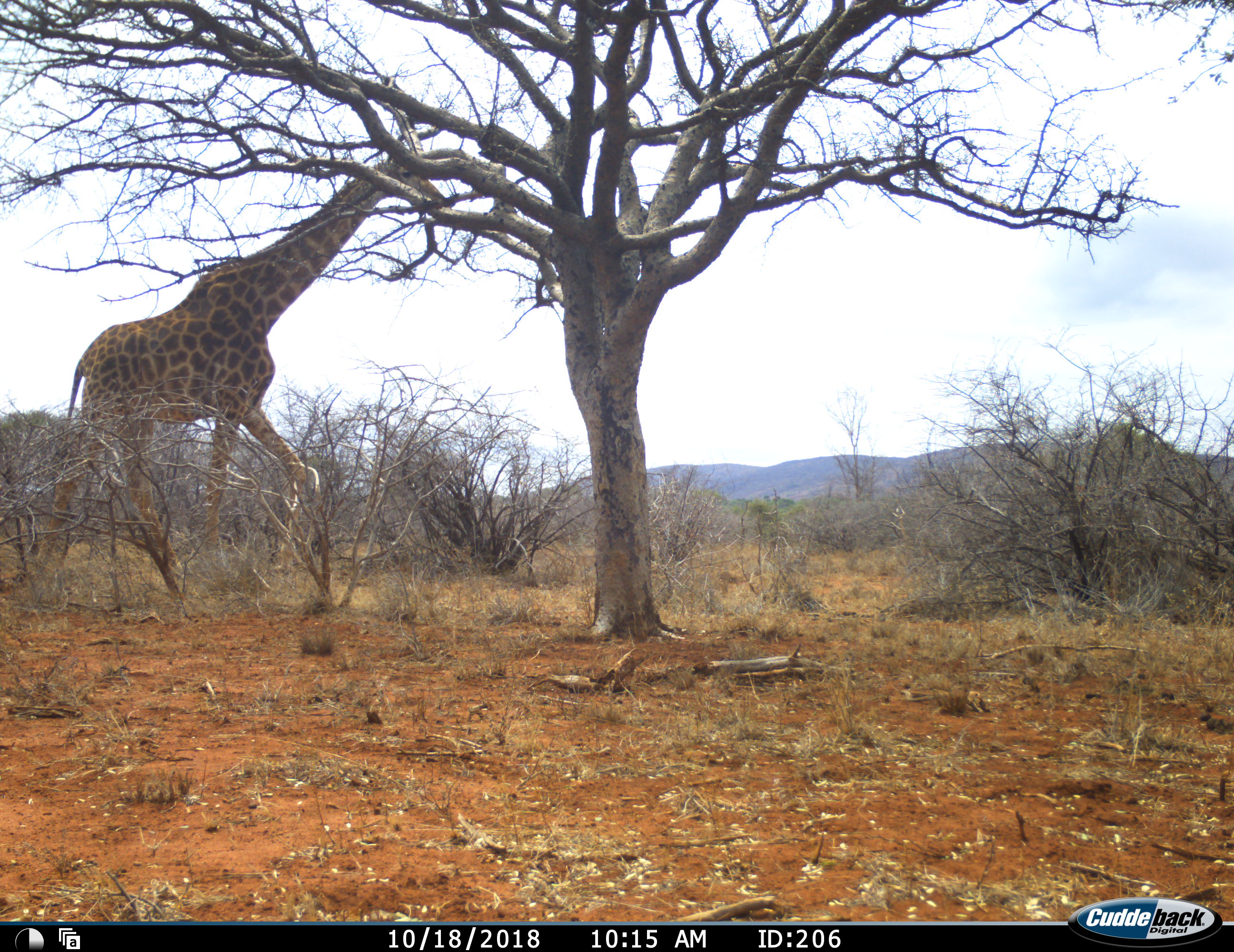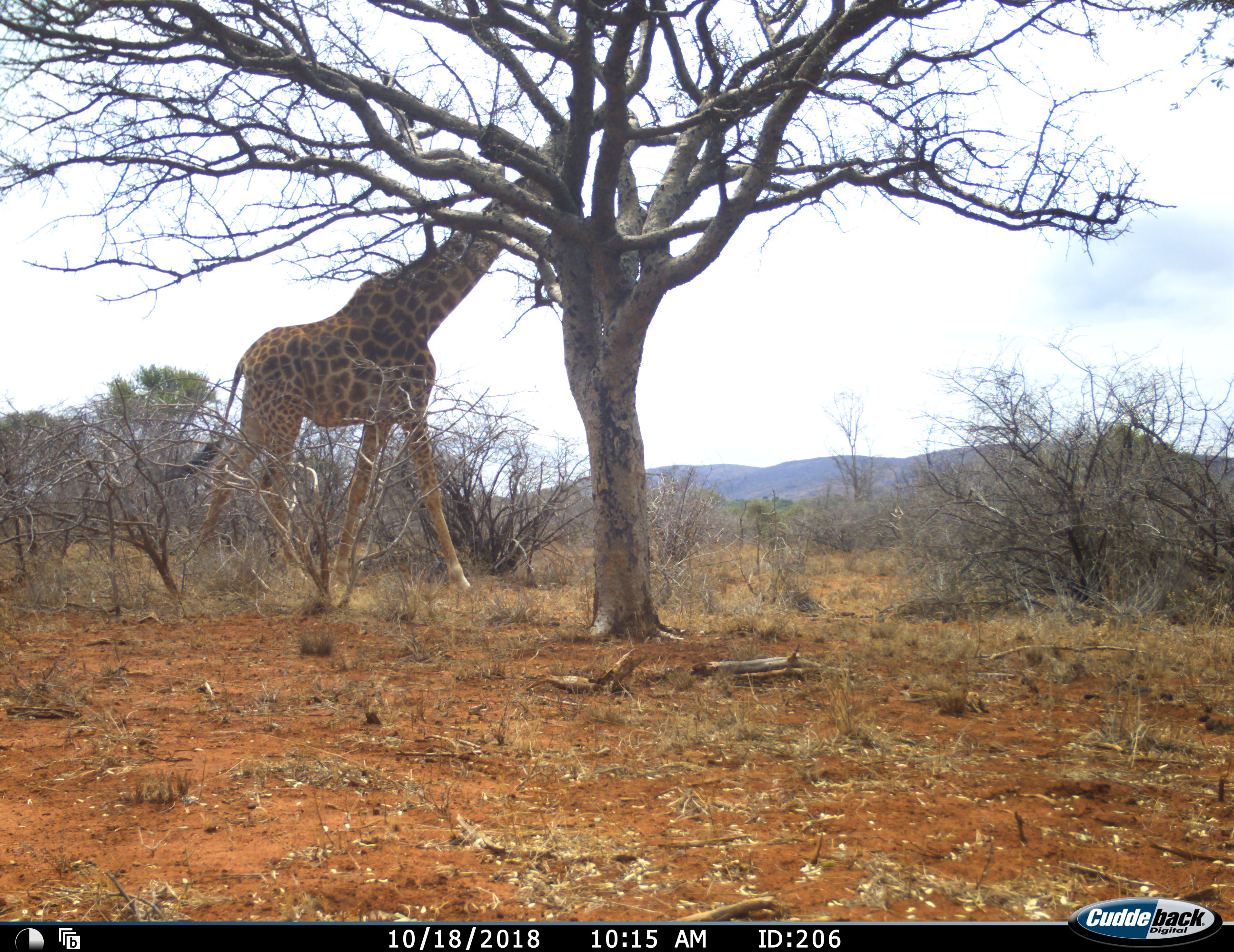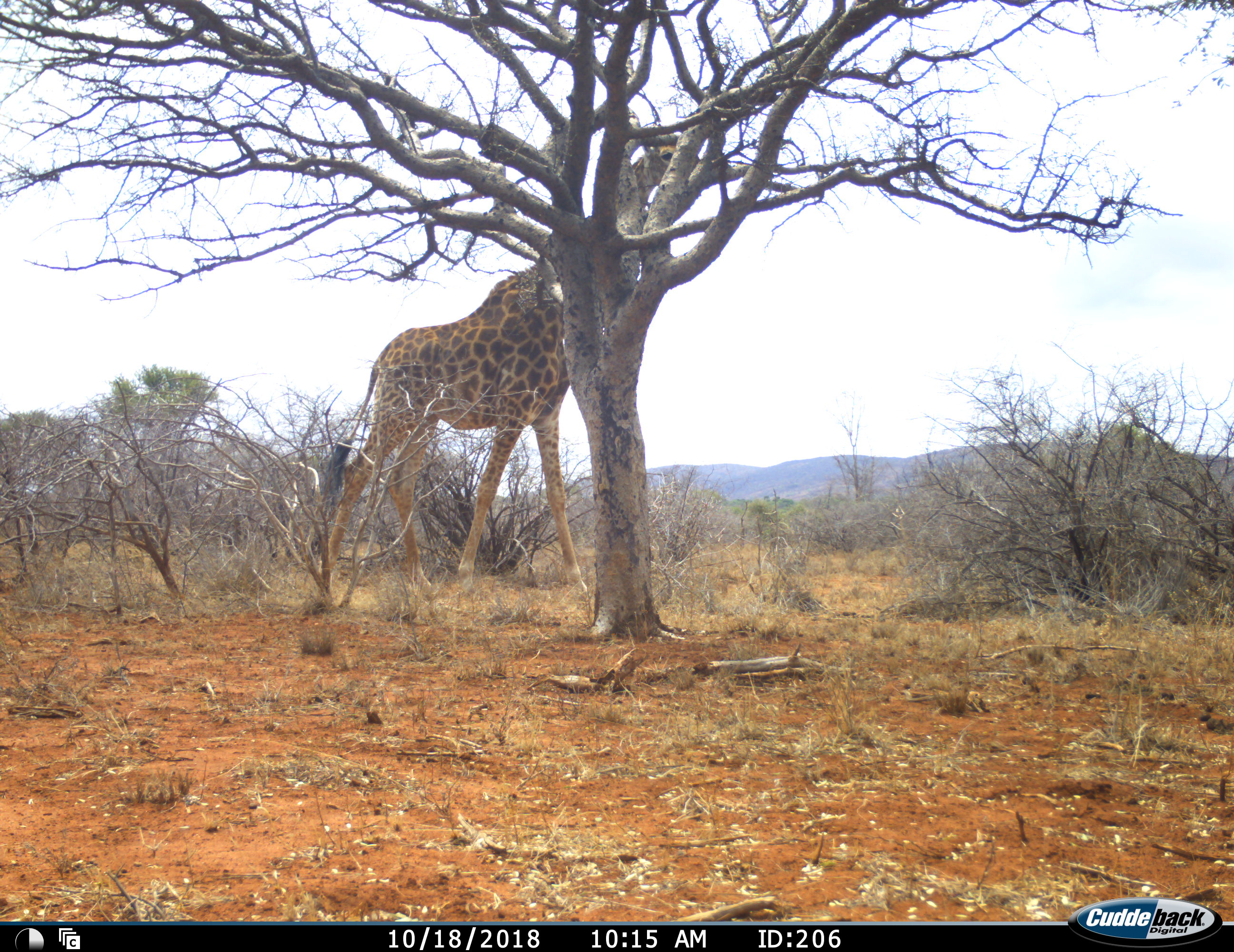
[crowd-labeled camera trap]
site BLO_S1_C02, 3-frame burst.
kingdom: Animalia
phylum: Chordata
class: Mammalia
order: Artiodactyla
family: Giraffidae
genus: Giraffa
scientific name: Giraffa camelopardalis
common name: giraffe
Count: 1.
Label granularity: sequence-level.